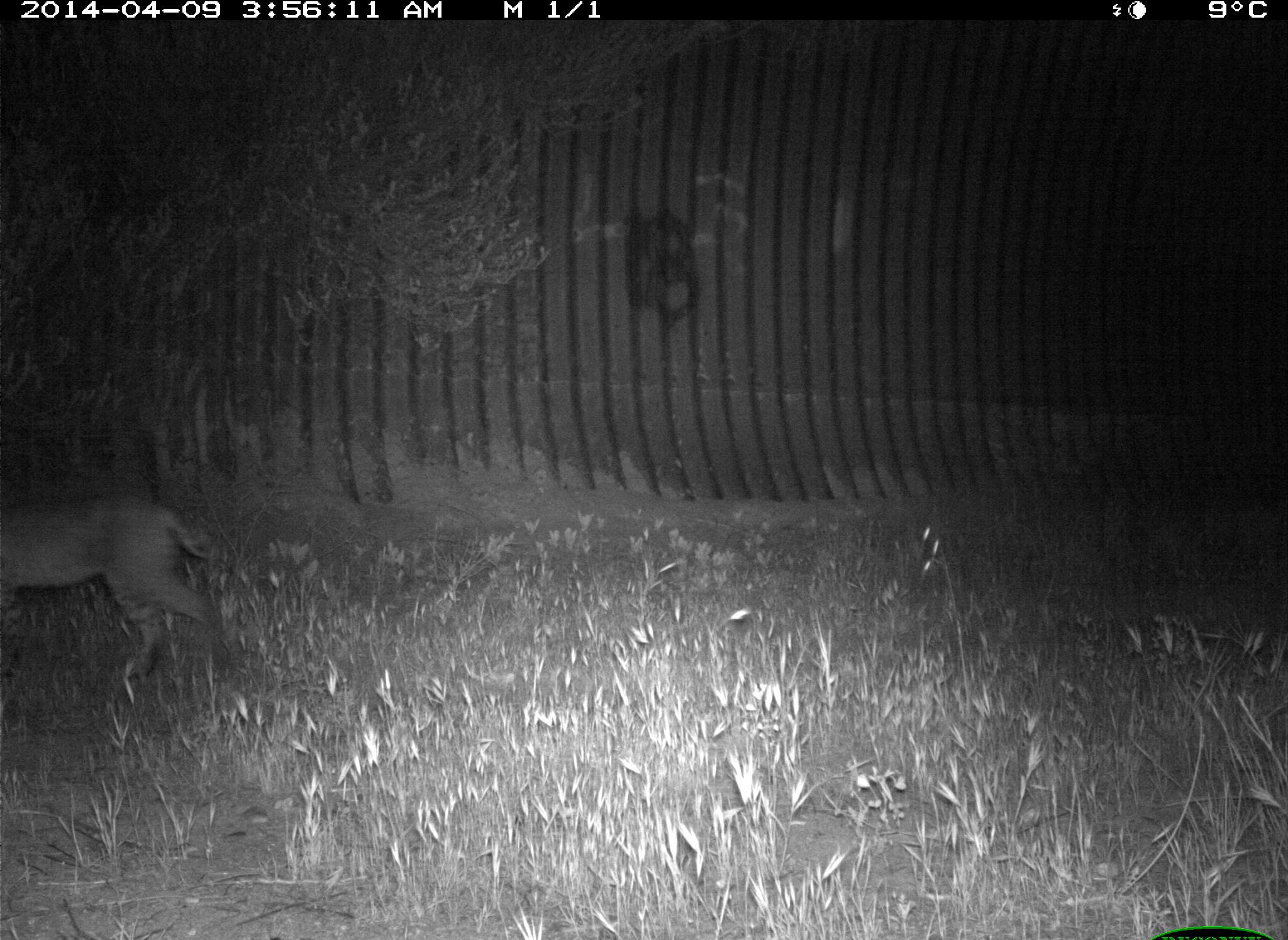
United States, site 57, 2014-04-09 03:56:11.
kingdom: Animalia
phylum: Chordata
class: Mammalia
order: Carnivora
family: Felidae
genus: Lynx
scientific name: Lynx rufus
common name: bobcat